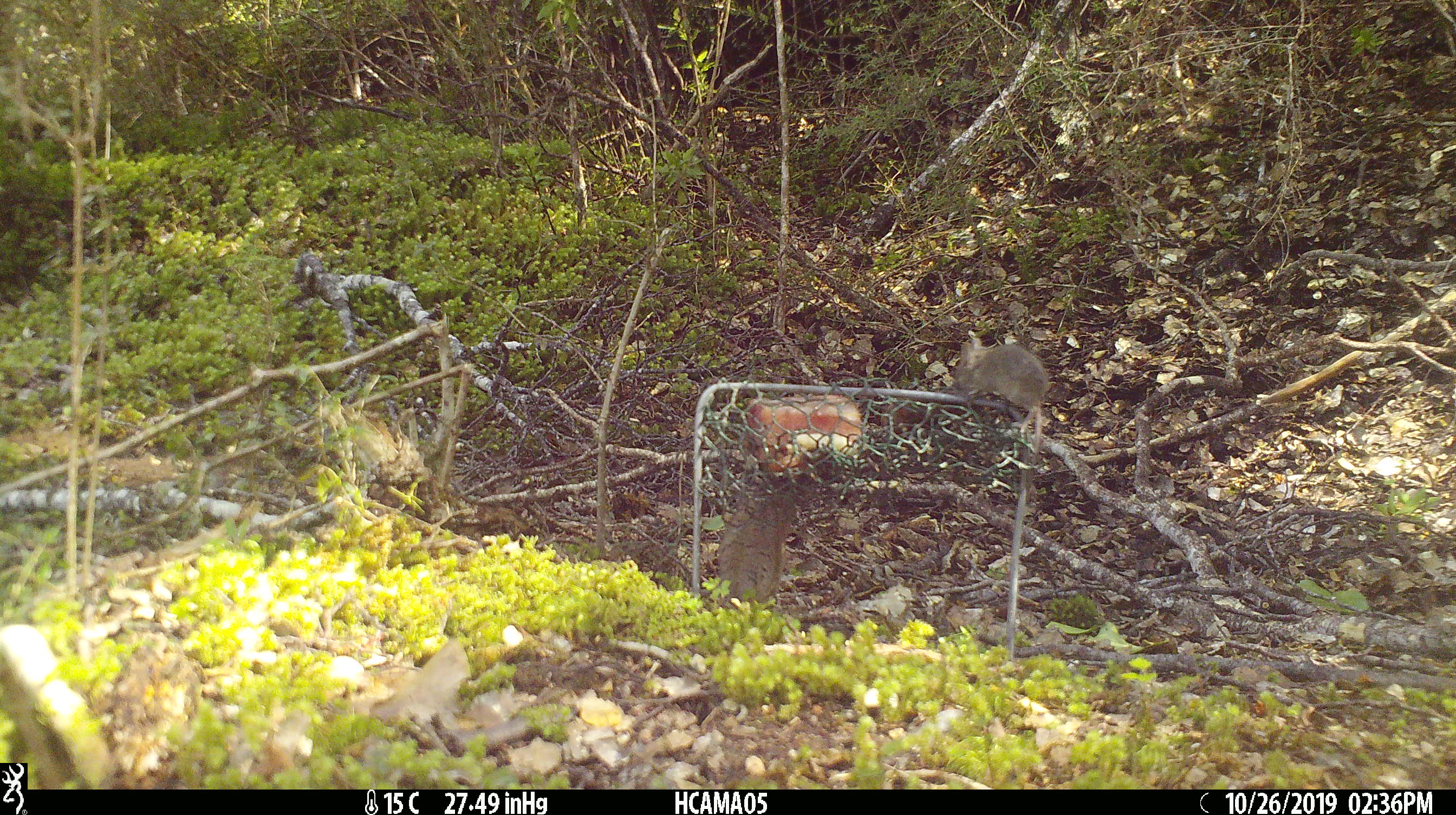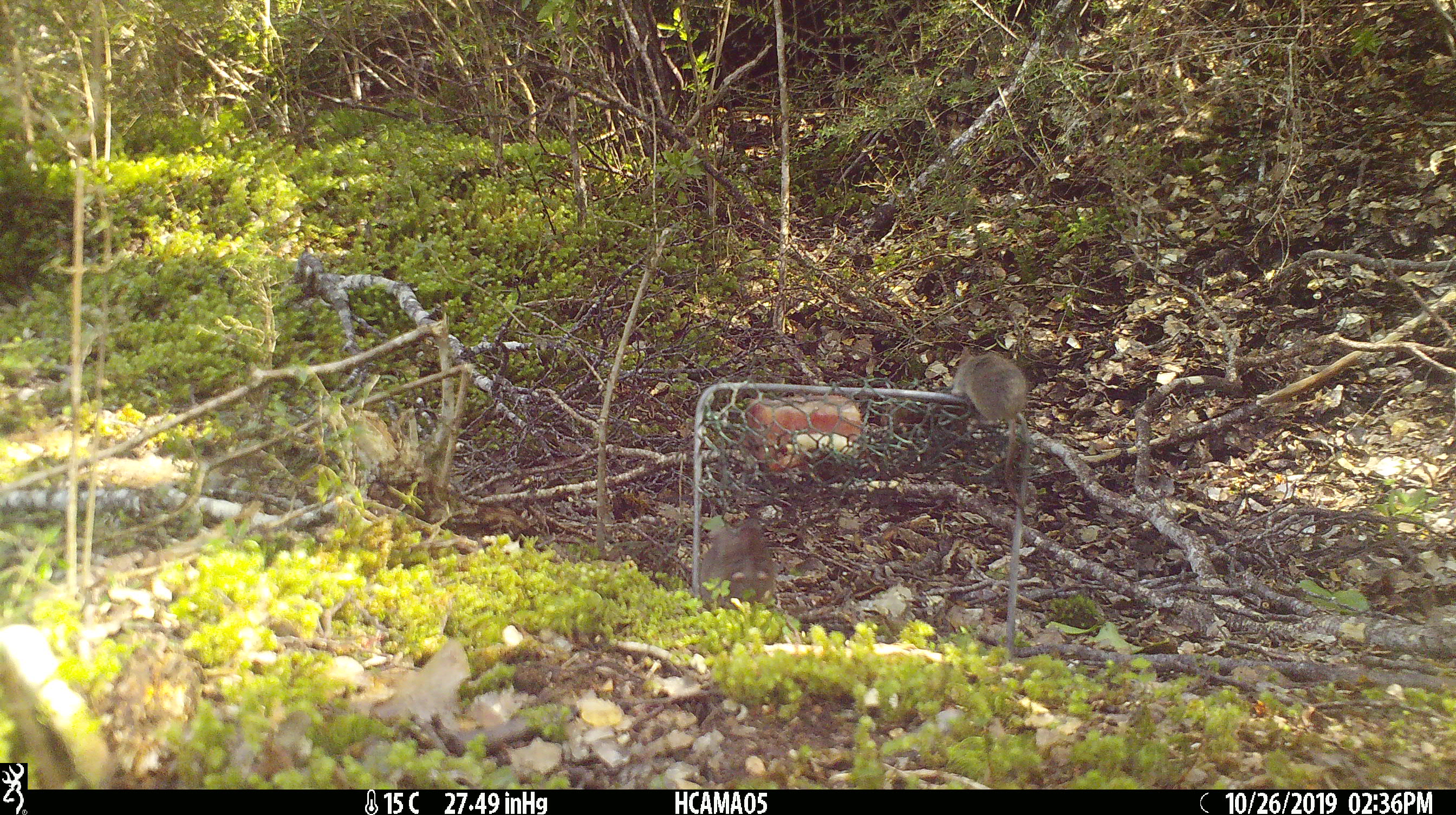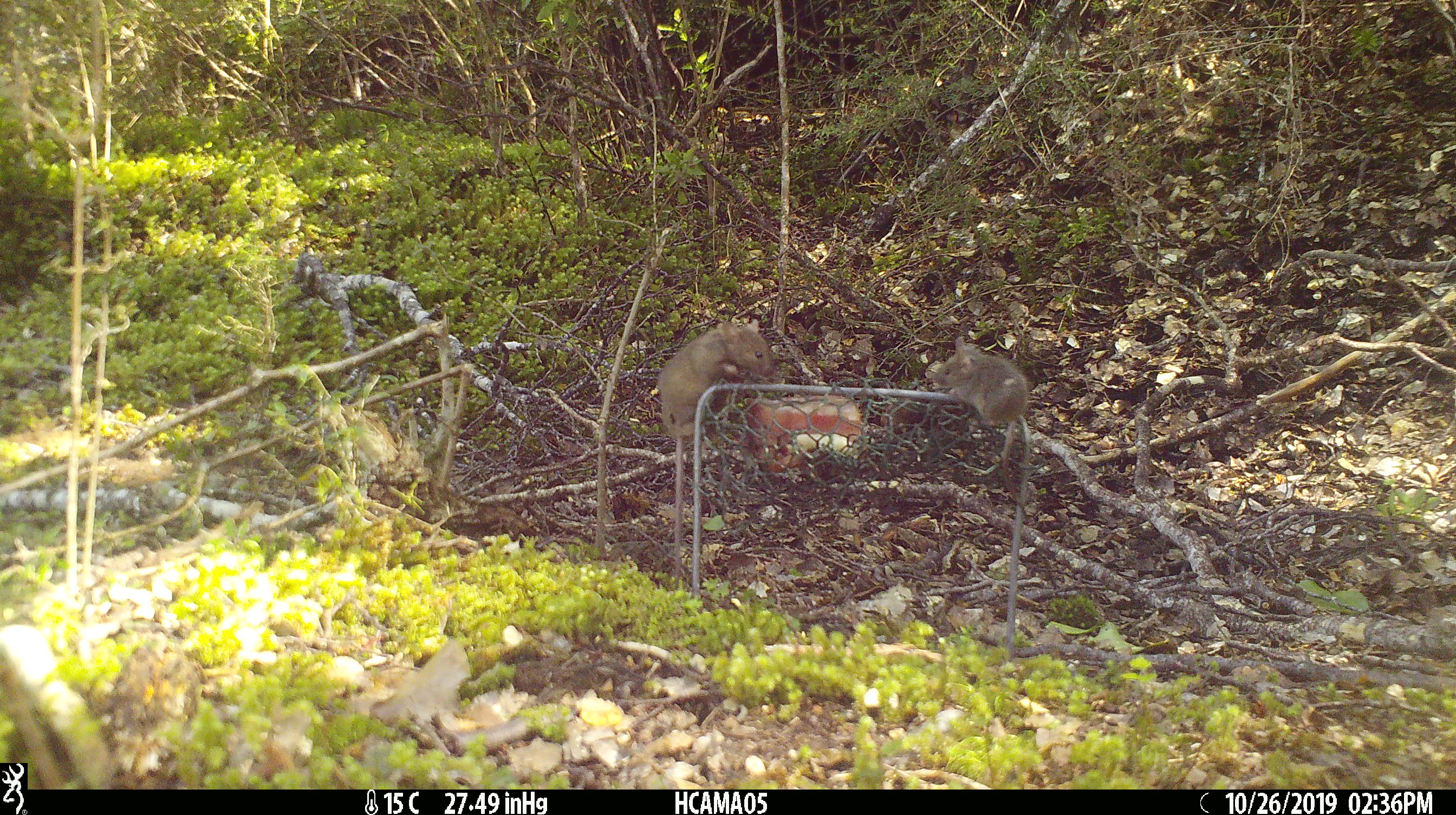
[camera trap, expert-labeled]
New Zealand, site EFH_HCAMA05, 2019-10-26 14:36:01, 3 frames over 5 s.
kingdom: Animalia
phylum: Chordata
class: Mammalia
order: Rodentia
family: Muridae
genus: Mus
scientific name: Mus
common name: mouse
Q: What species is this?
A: Mouse (Mus).